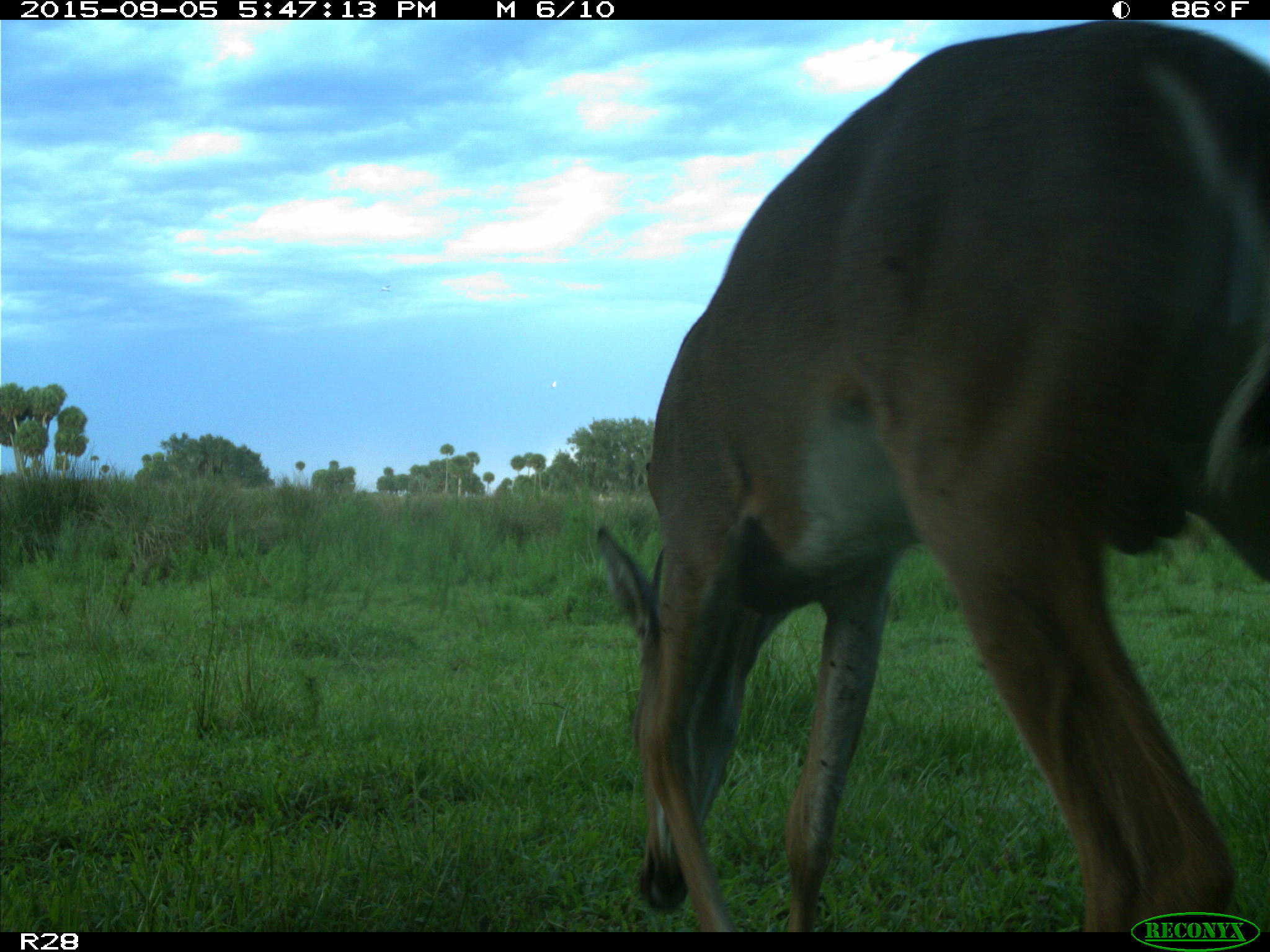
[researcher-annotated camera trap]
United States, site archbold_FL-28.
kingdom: Animalia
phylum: Chordata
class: Mammalia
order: Artiodactyla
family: Cervidae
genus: Odocoileus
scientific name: Odocoileus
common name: deer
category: unidentified deer